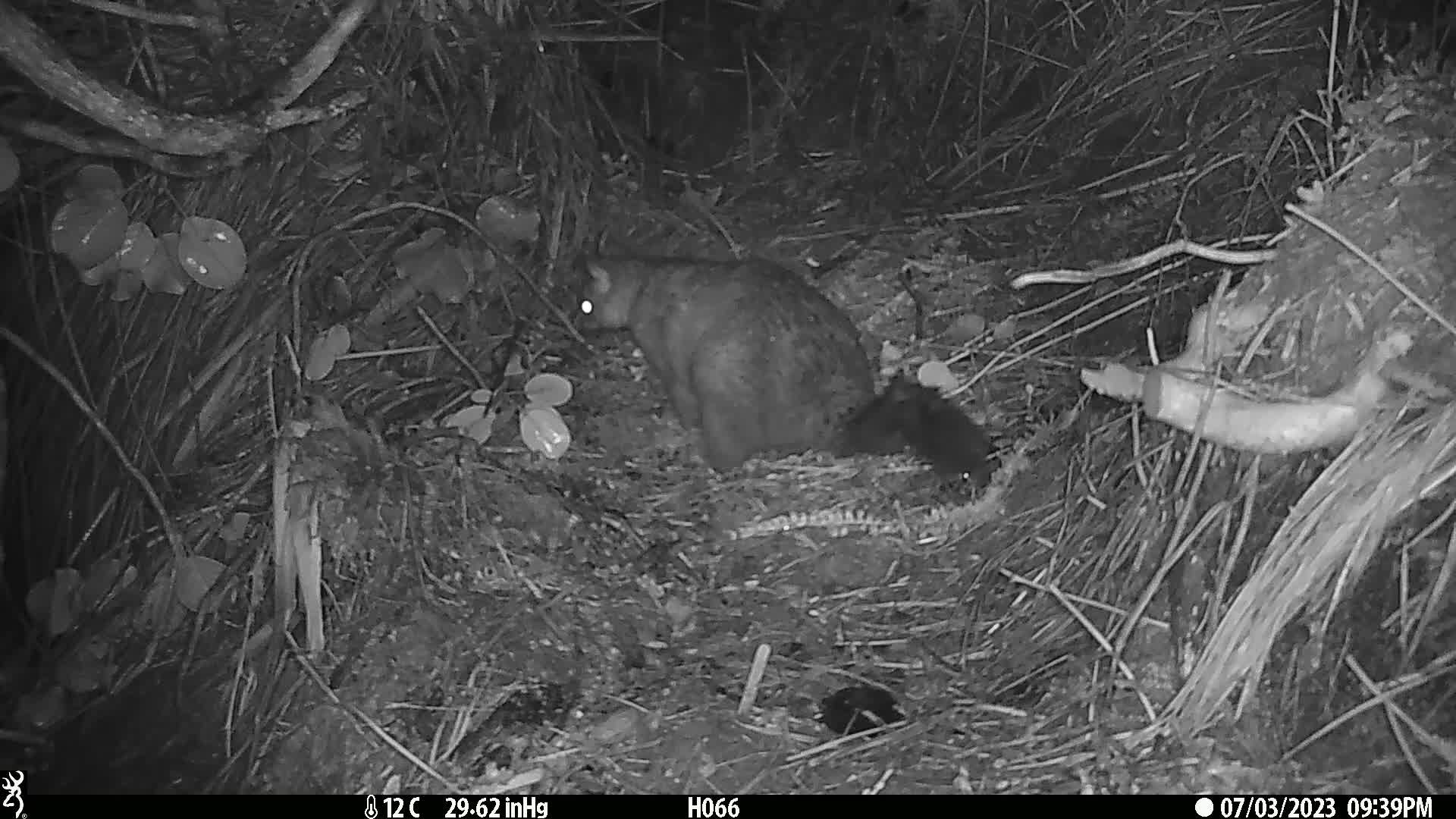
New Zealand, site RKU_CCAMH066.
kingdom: Animalia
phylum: Chordata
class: Mammalia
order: Diprotodontia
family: Phalangeridae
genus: Trichosurus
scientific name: Trichosurus vulpecula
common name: common brushtail possum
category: possum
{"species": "possum (common brushtail possum) (Trichosurus vulpecula)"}